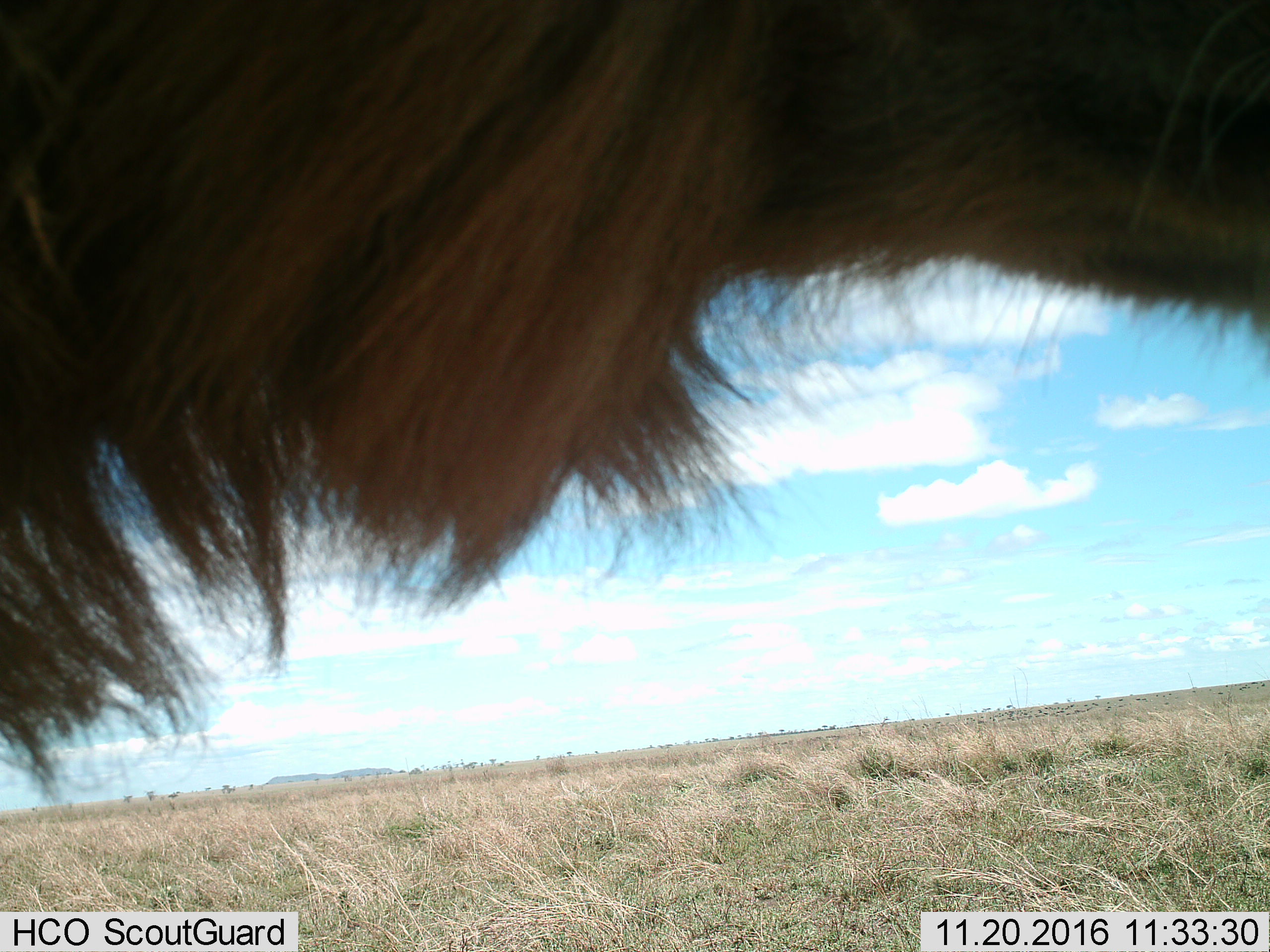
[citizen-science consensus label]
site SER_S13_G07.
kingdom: Animalia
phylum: Chordata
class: Mammalia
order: Artiodactyla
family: Bovidae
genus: Connochaetes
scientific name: Connochaetes taurinus taurinus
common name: blue wildebeest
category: wildebeestblue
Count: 11-50.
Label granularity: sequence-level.